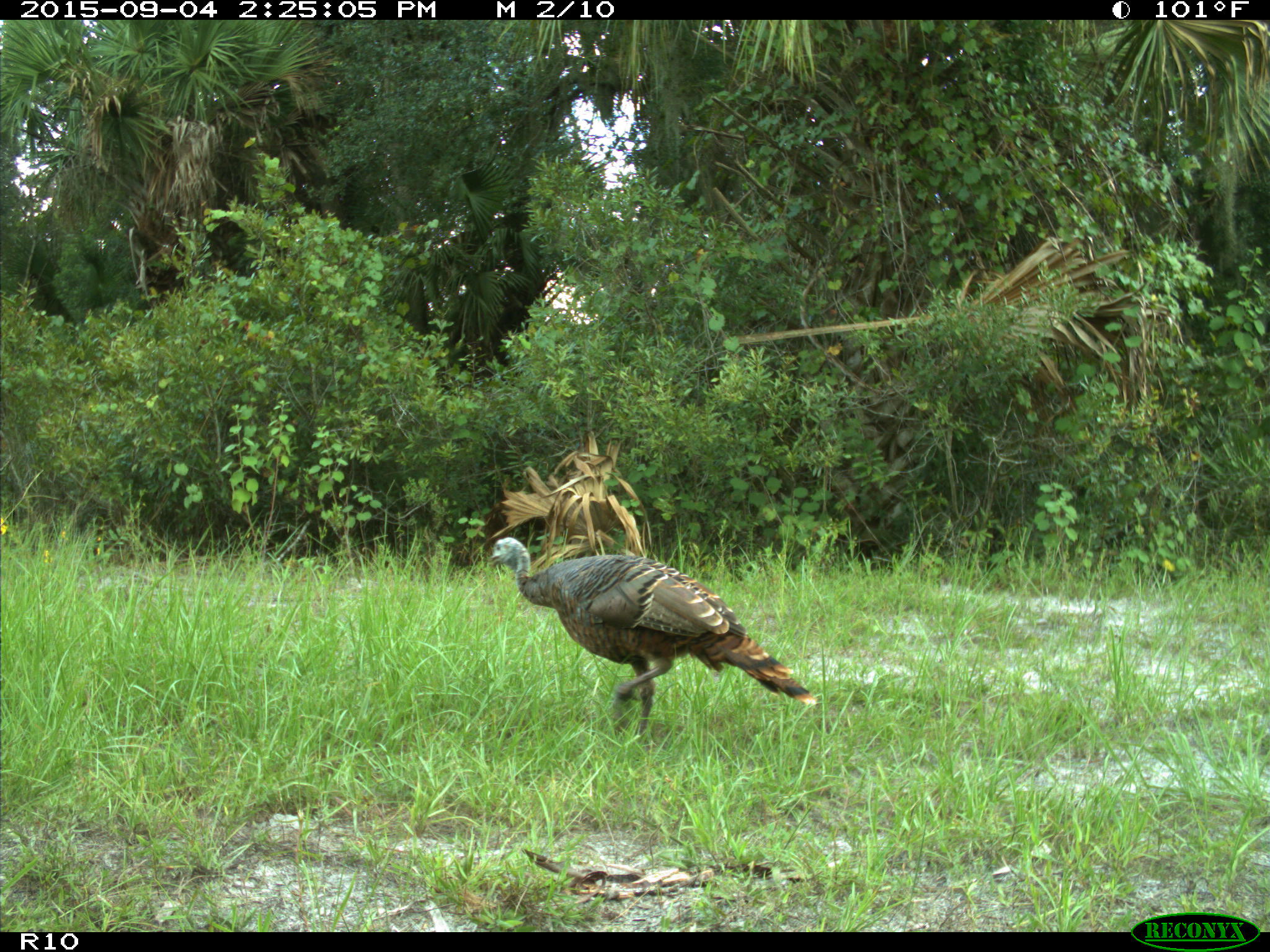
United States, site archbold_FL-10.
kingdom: Animalia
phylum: Chordata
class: Aves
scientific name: Aves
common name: birds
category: unidentified bird